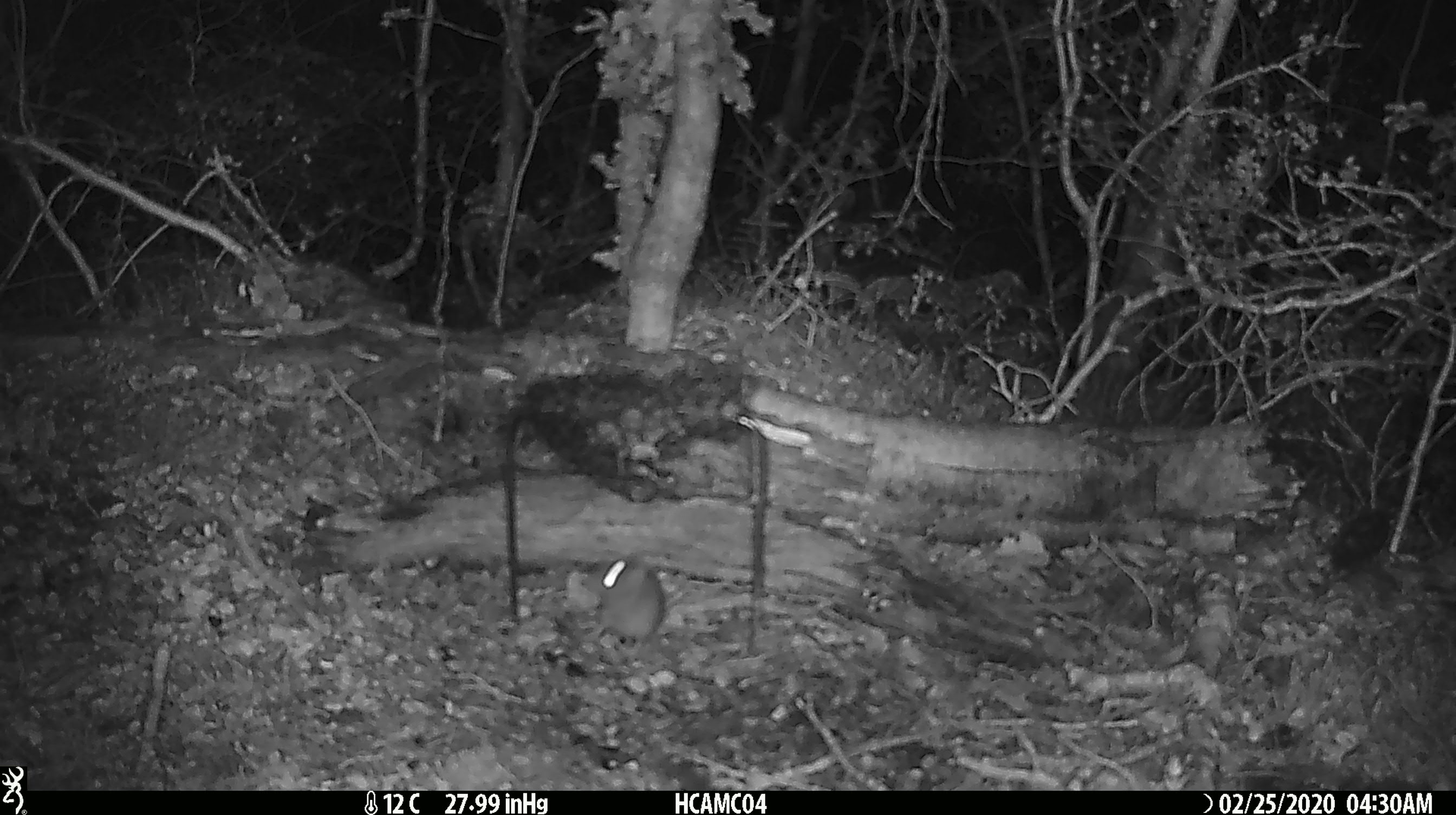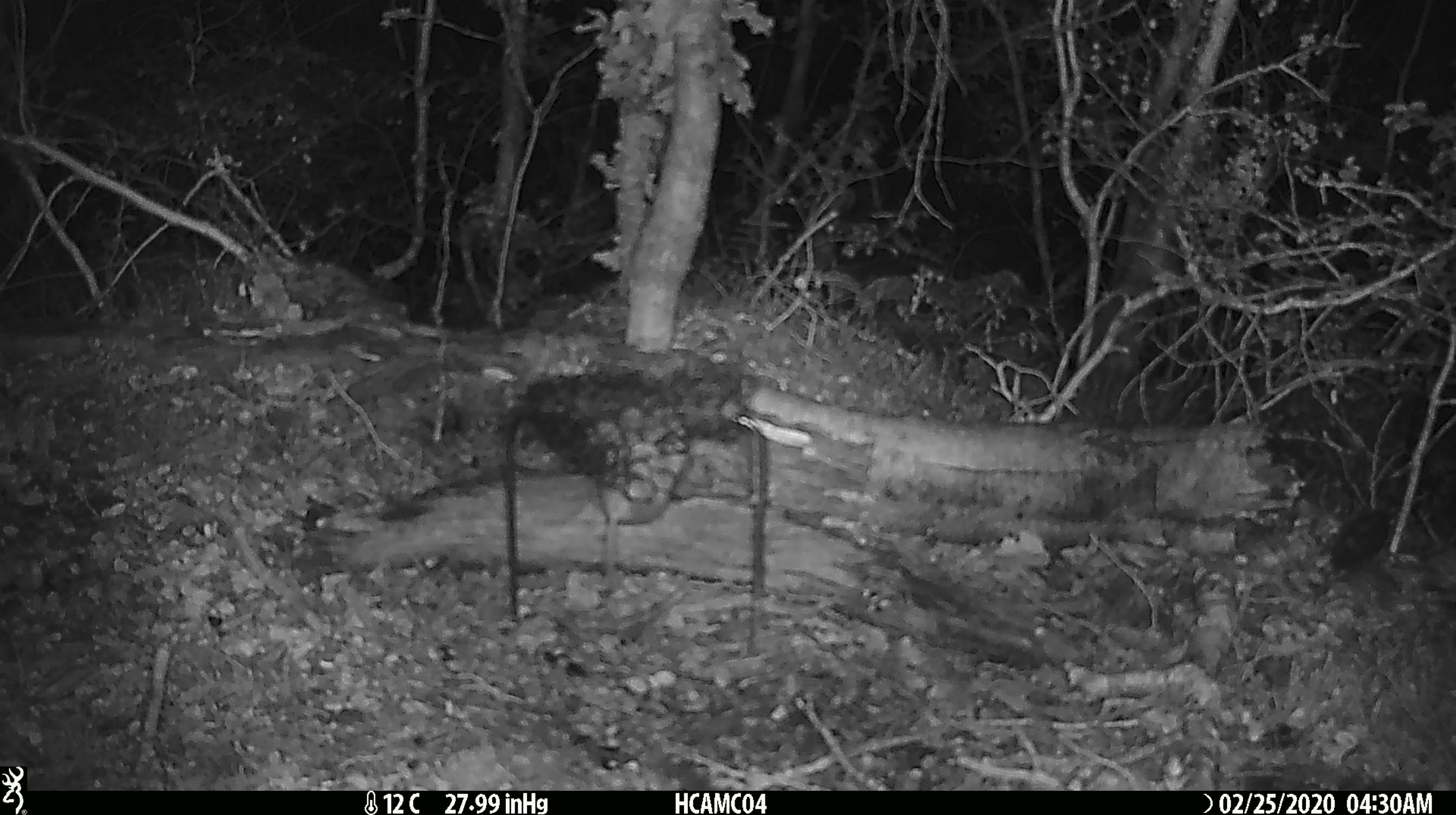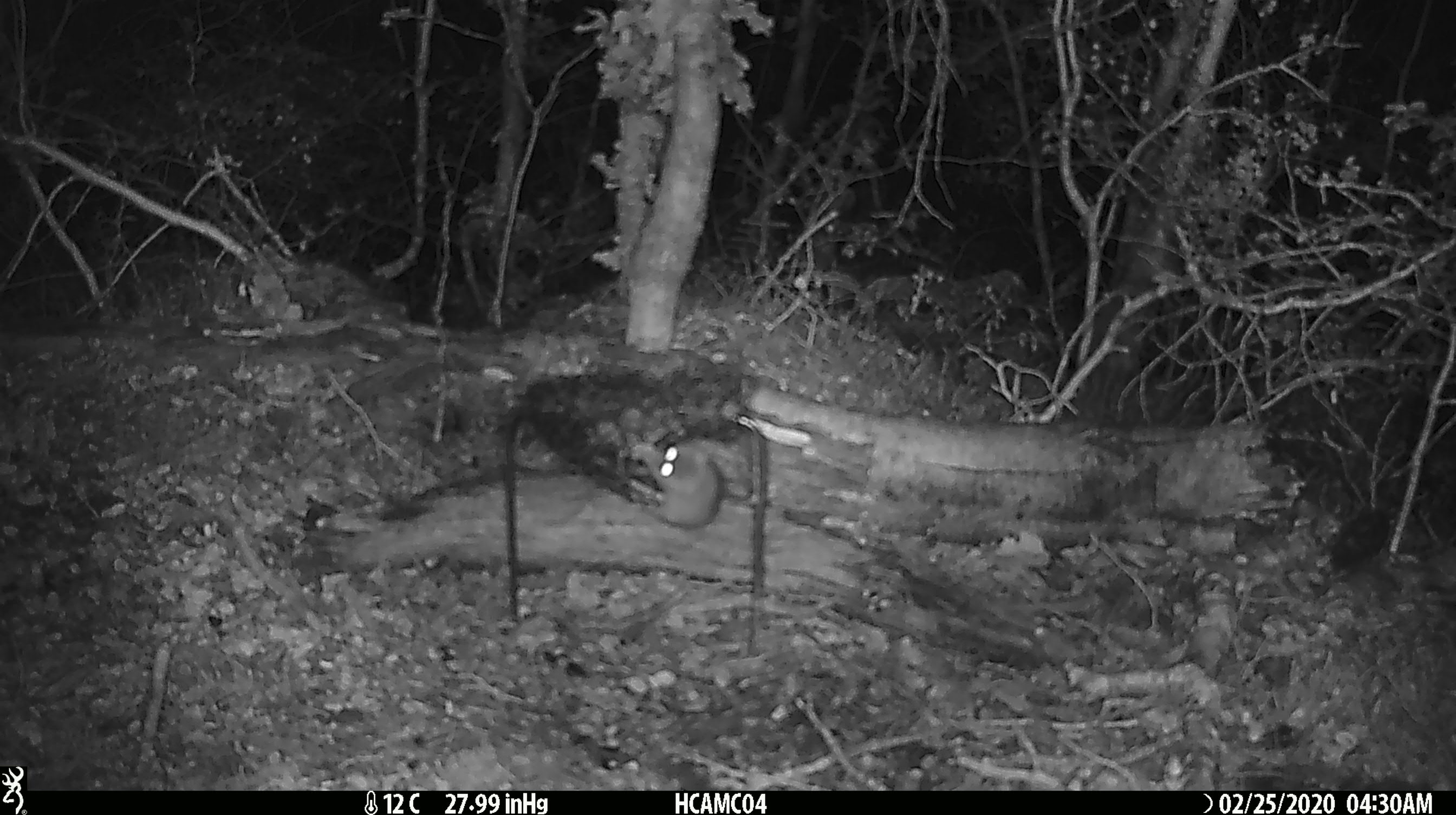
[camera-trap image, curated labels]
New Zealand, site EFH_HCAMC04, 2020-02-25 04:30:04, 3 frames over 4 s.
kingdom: Animalia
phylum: Chordata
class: Mammalia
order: Rodentia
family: Muridae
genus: Mus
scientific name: Mus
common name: mouse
Mouse (Mus).